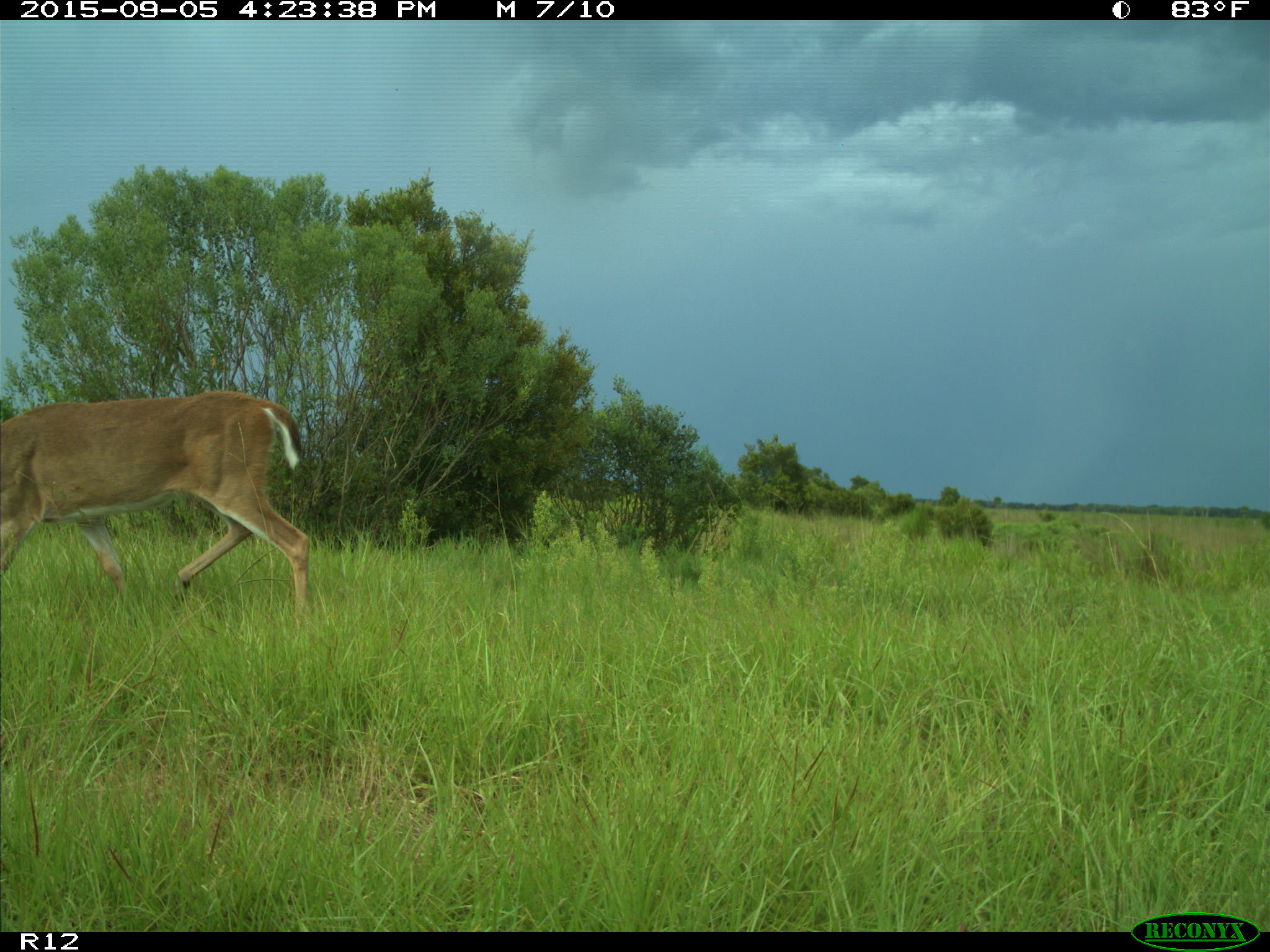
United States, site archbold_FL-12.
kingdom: Animalia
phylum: Chordata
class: Mammalia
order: Artiodactyla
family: Cervidae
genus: Odocoileus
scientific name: Odocoileus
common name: deer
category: unidentified deer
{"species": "unidentified deer (deer) (Odocoileus)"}